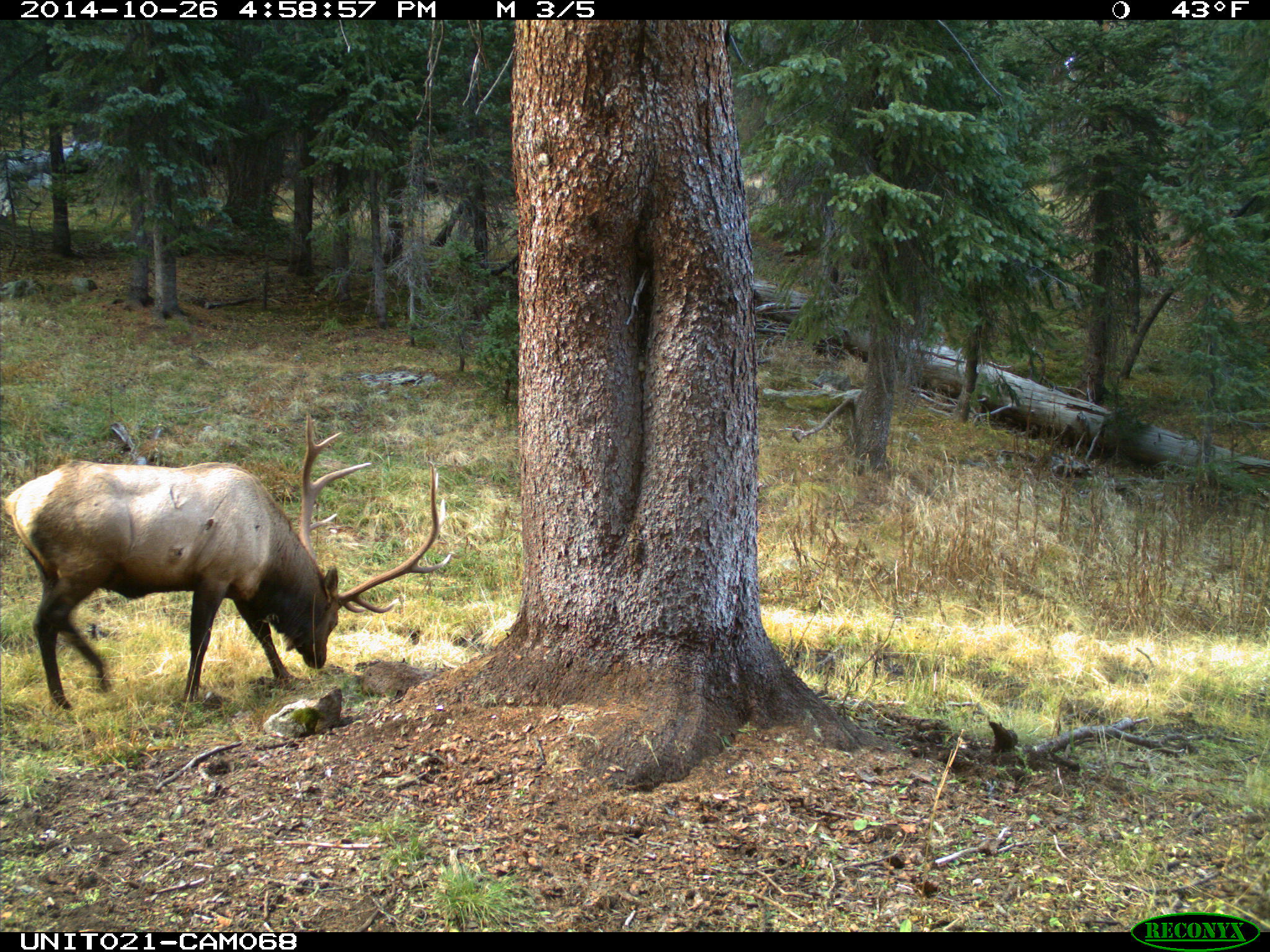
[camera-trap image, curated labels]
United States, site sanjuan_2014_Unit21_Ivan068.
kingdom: Animalia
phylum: Chordata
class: Mammalia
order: Artiodactyla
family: Cervidae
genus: Cervus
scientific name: Cervus elaphus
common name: red deer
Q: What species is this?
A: Cervus elaphus (red deer).